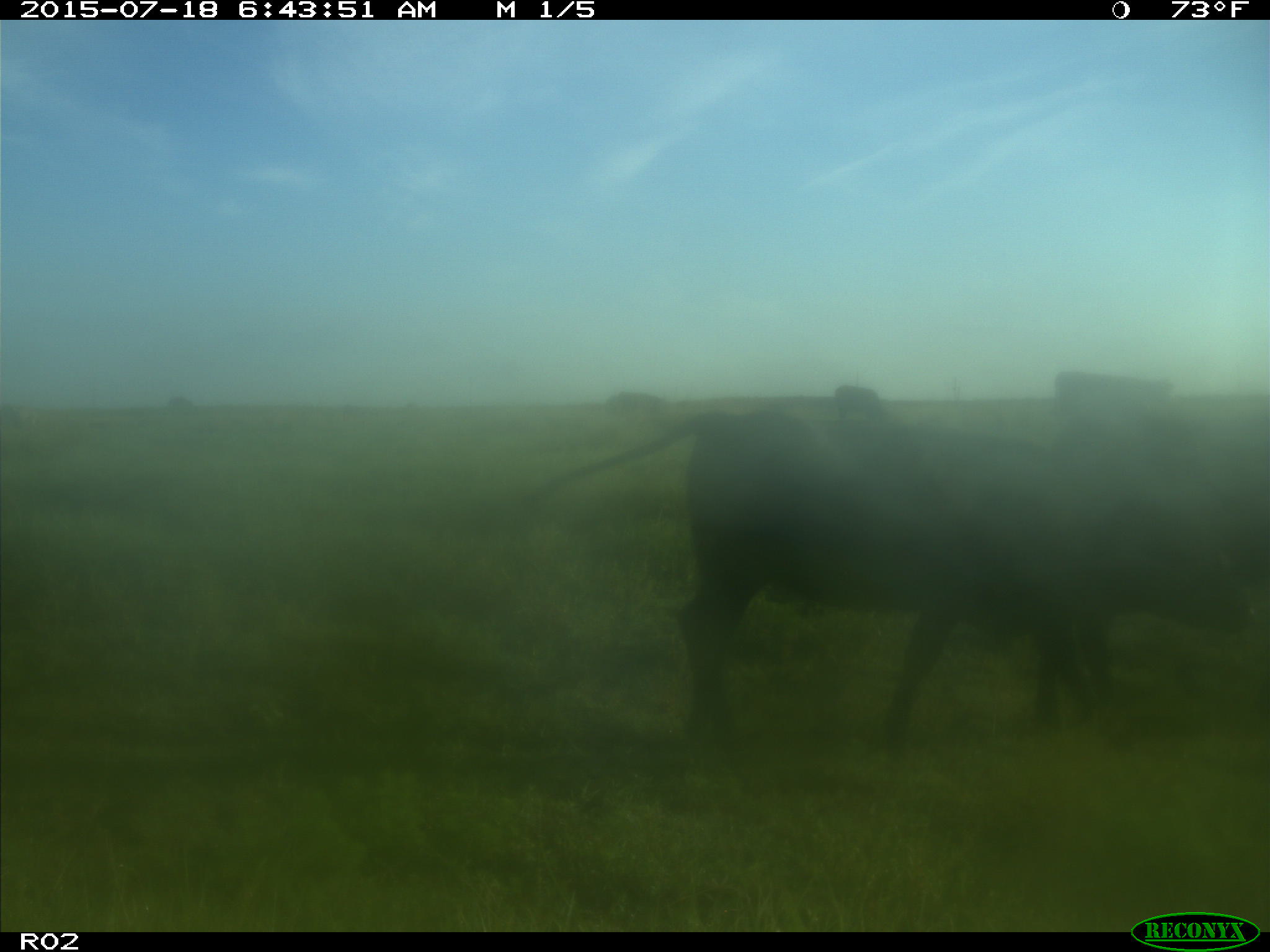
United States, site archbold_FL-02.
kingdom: Animalia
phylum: Chordata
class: Mammalia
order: Artiodactyla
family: Bovidae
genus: Bos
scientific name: Bos taurus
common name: domestic cow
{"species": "Bos taurus (domestic cow)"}